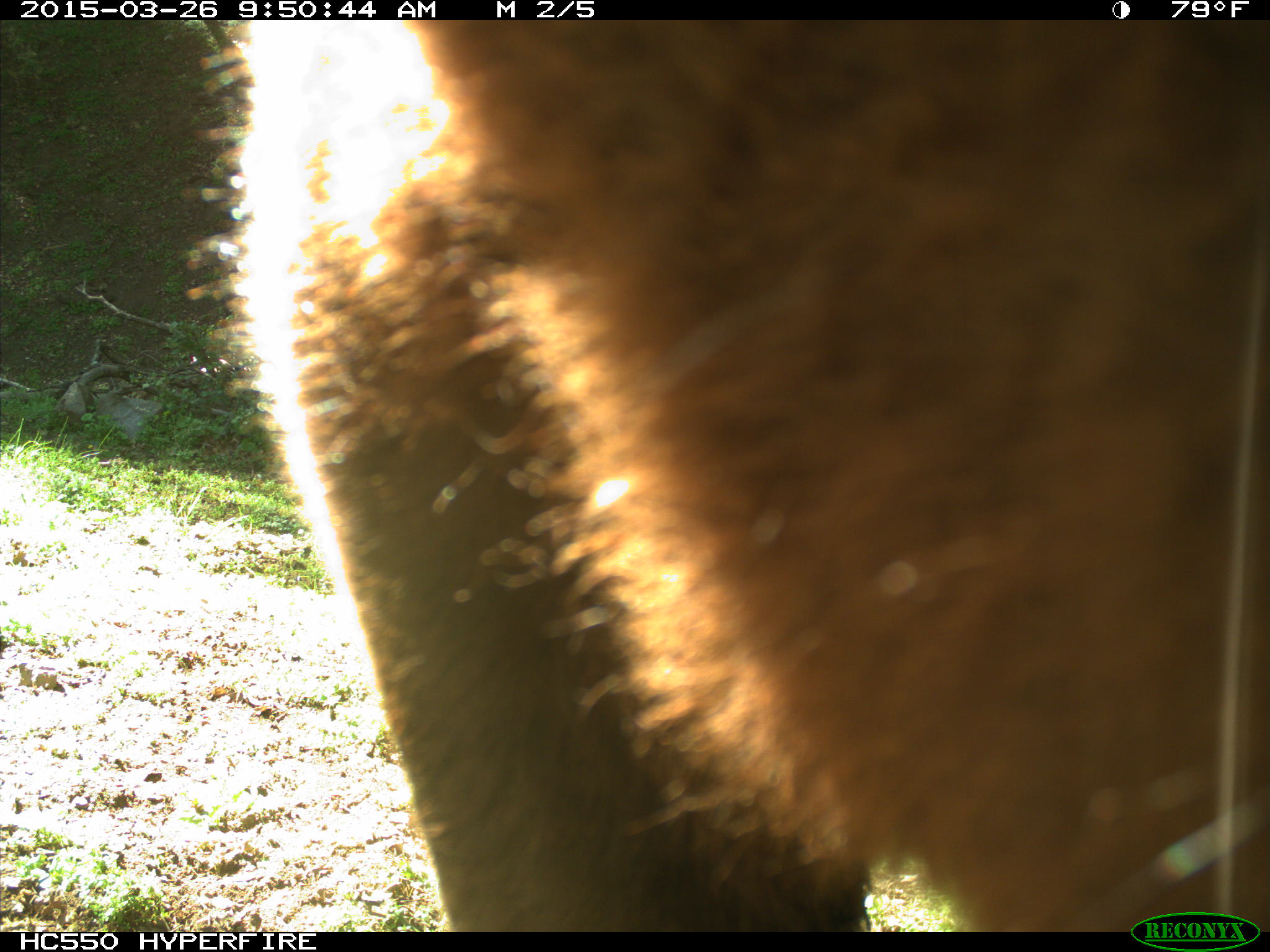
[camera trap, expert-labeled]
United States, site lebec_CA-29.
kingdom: Animalia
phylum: Chordata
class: Mammalia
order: Artiodactyla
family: Bovidae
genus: Bos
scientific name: Bos taurus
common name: domestic cow